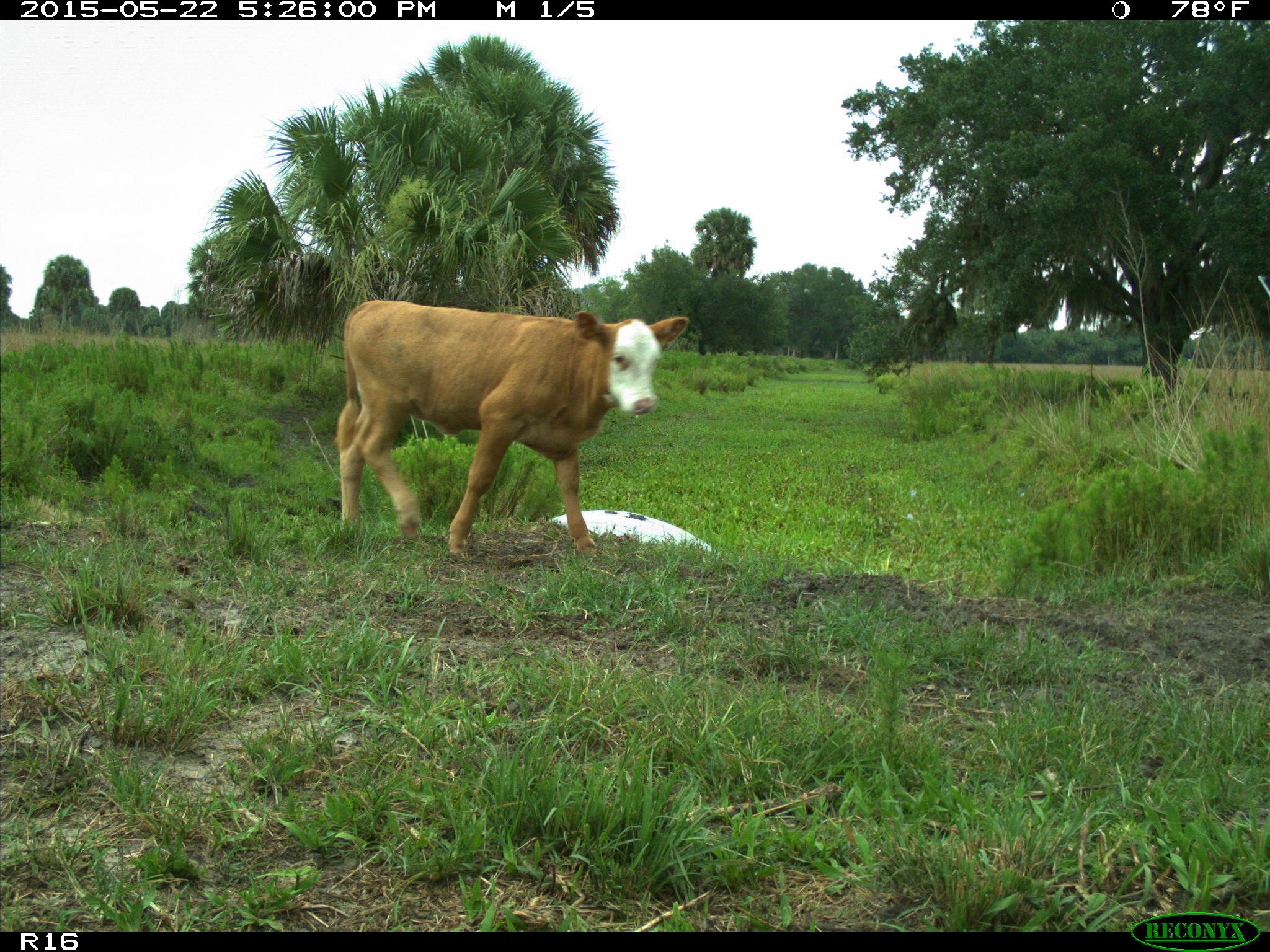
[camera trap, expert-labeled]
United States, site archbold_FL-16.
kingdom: Animalia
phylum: Chordata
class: Mammalia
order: Artiodactyla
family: Bovidae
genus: Bos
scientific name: Bos taurus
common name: domestic cow